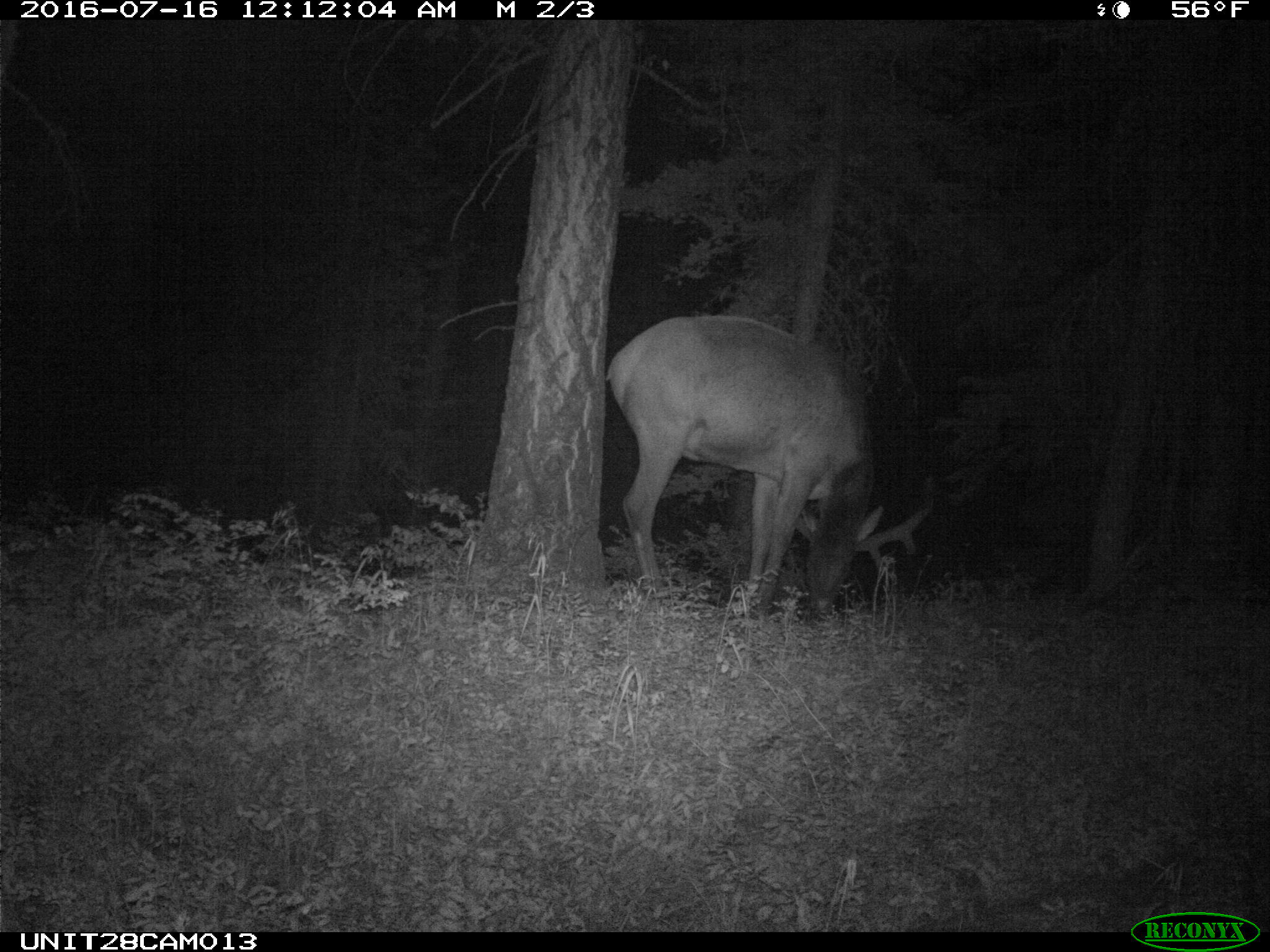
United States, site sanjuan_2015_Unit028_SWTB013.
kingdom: Animalia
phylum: Chordata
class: Mammalia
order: Artiodactyla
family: Cervidae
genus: Cervus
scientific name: Cervus elaphus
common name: red deer